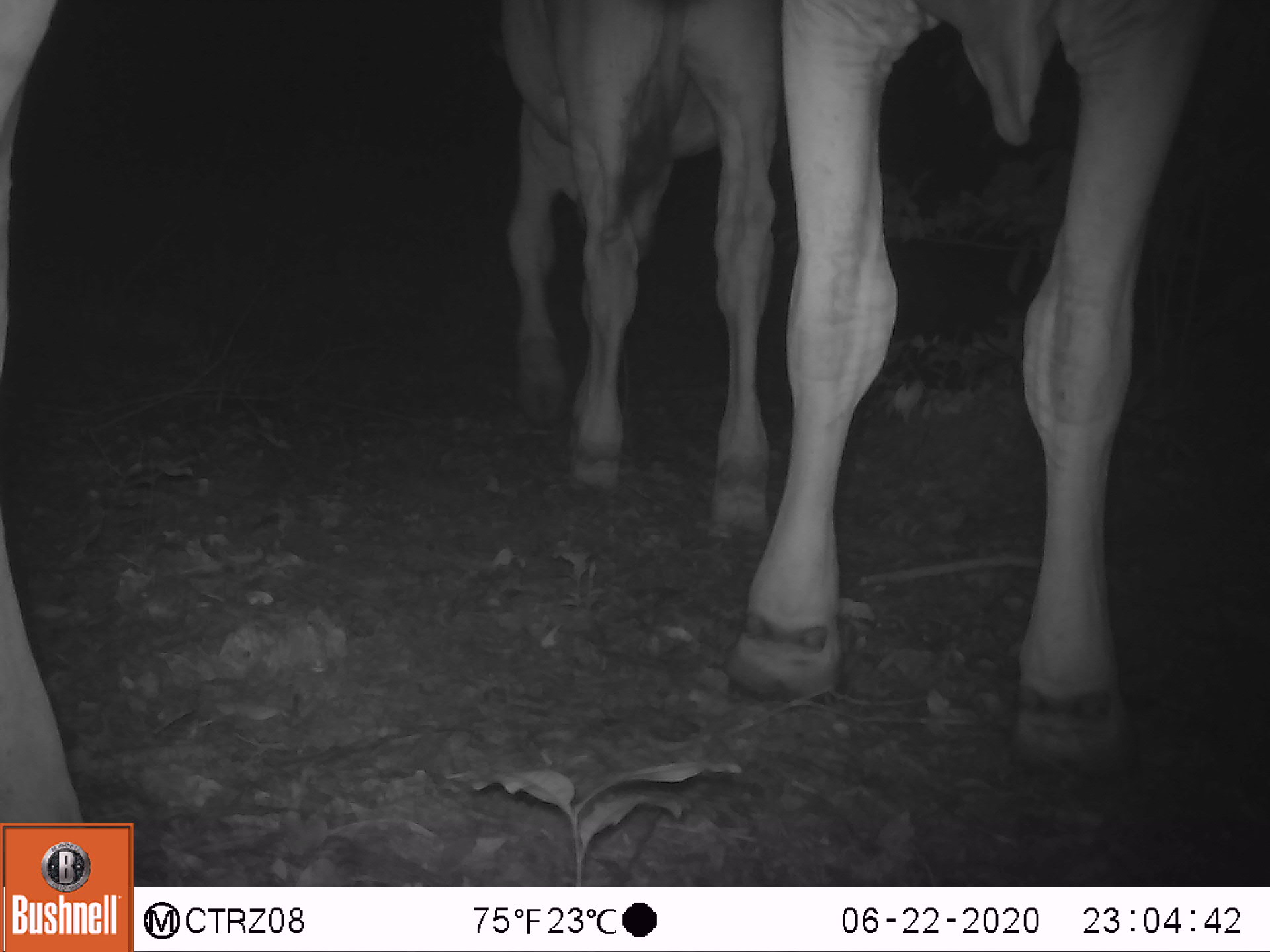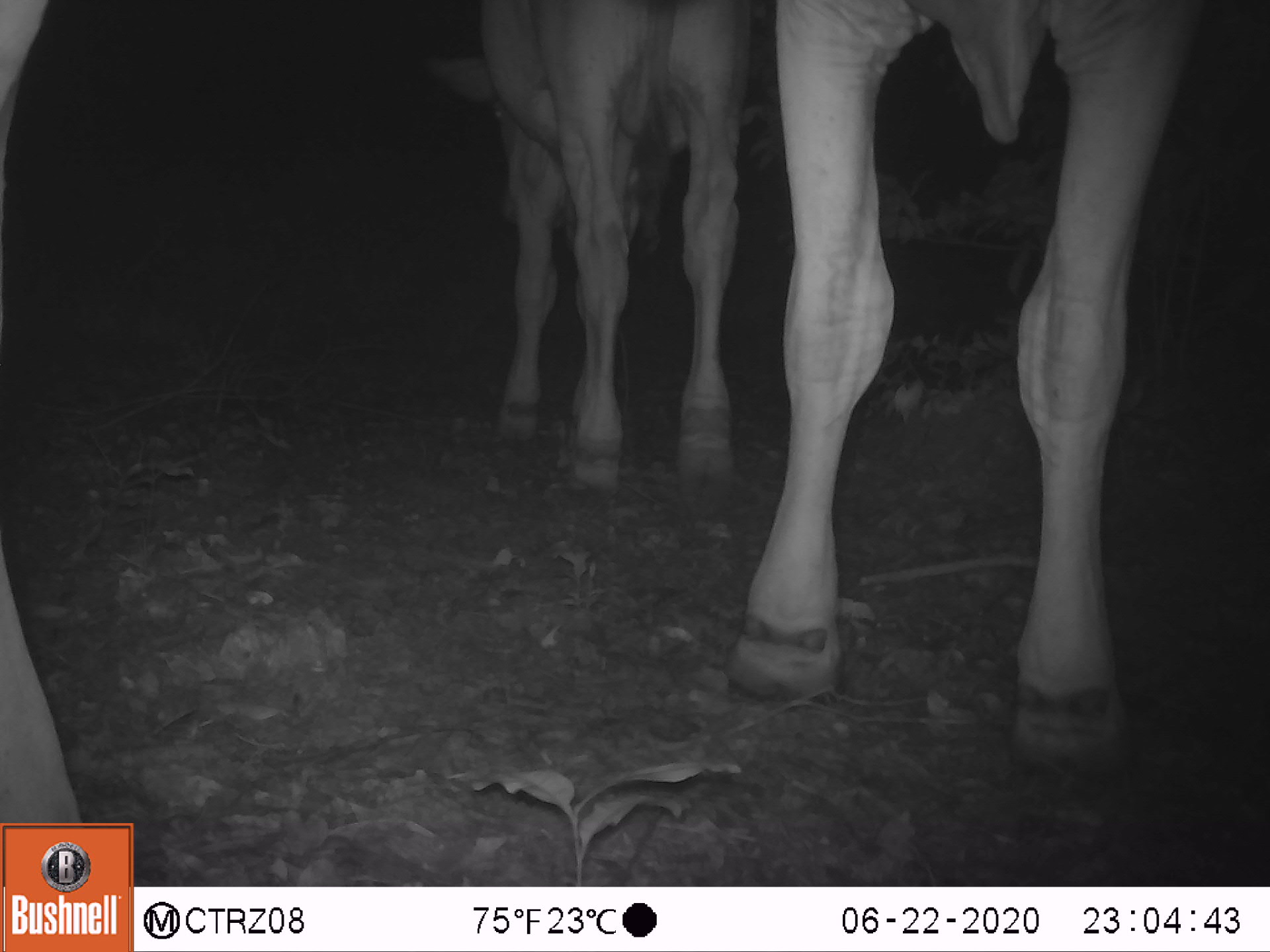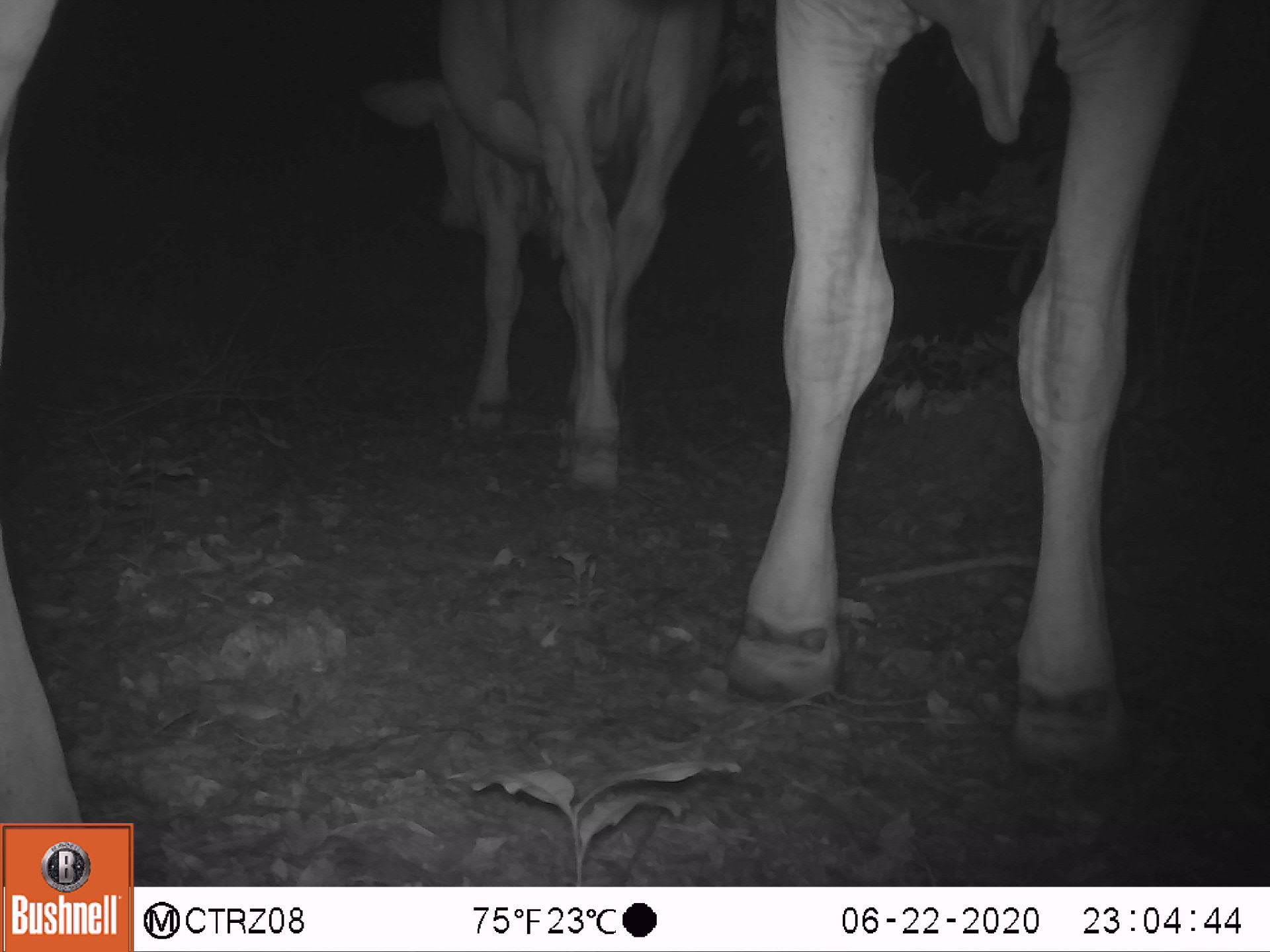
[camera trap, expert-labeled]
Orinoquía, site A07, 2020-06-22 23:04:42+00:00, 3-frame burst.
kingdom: Animalia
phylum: Chordata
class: Mammalia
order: Artiodactyla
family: Bovidae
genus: Bos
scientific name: Bos taurus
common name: cow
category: cattle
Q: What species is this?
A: Cattle (cow) (Bos taurus).